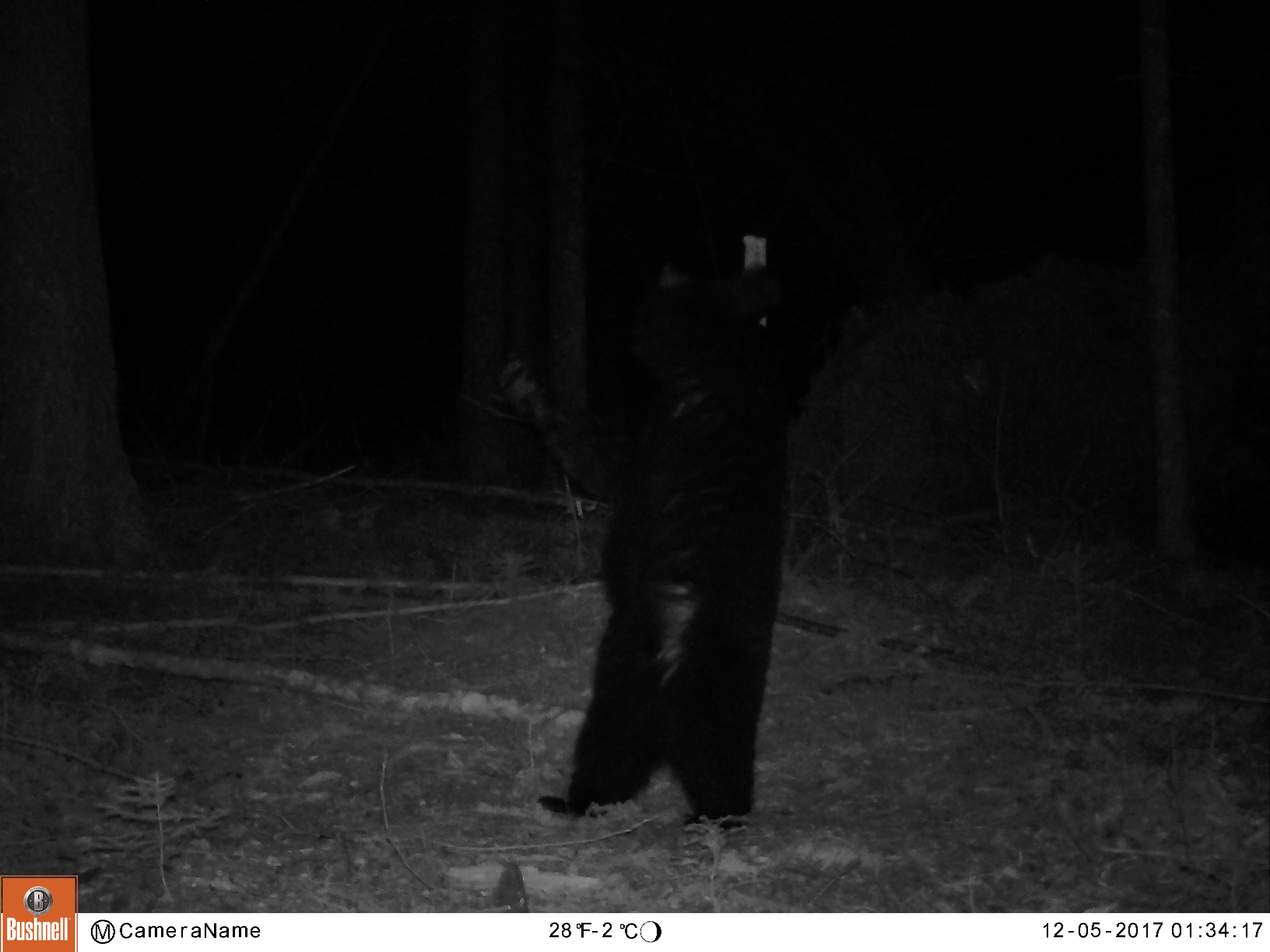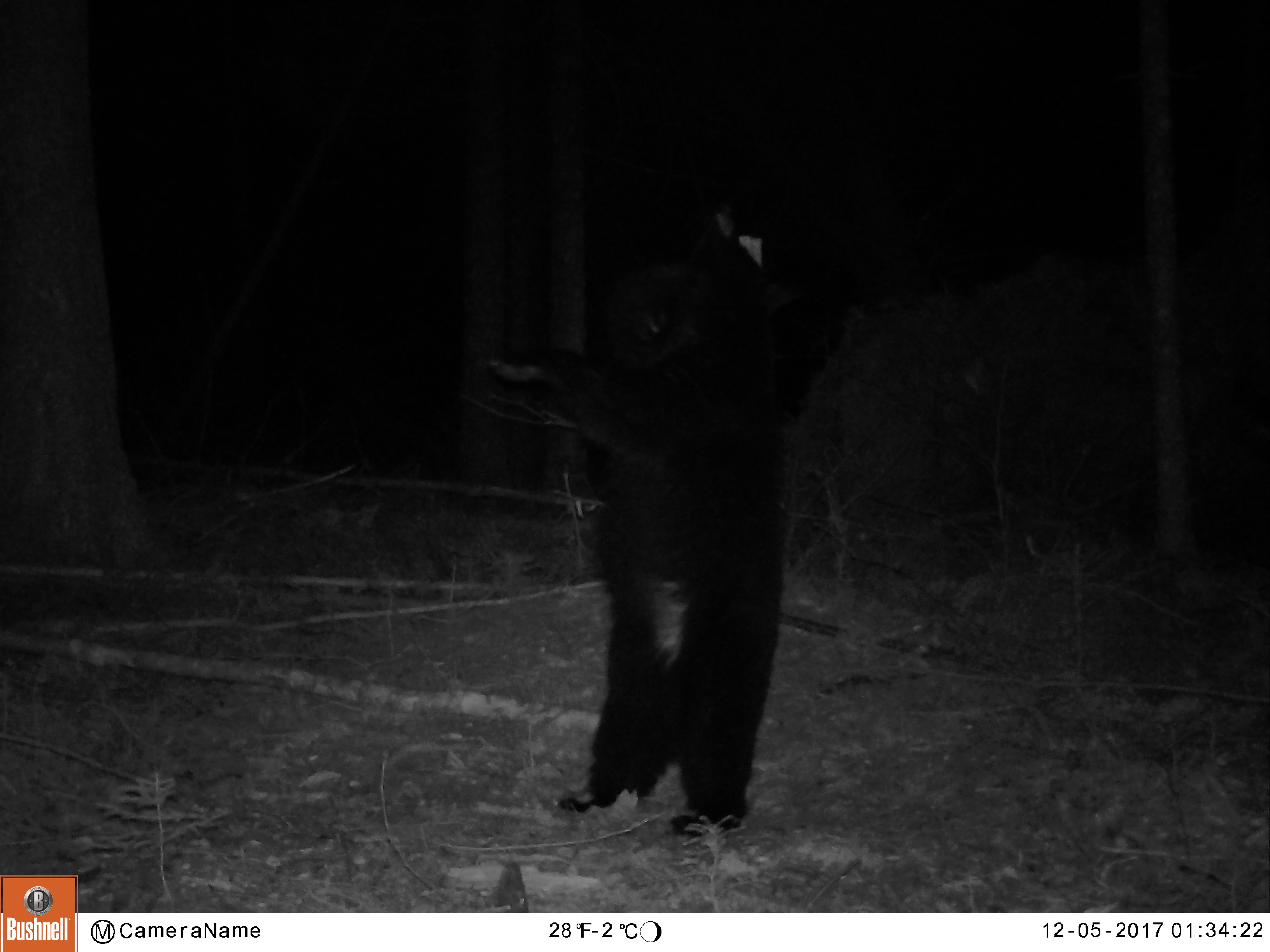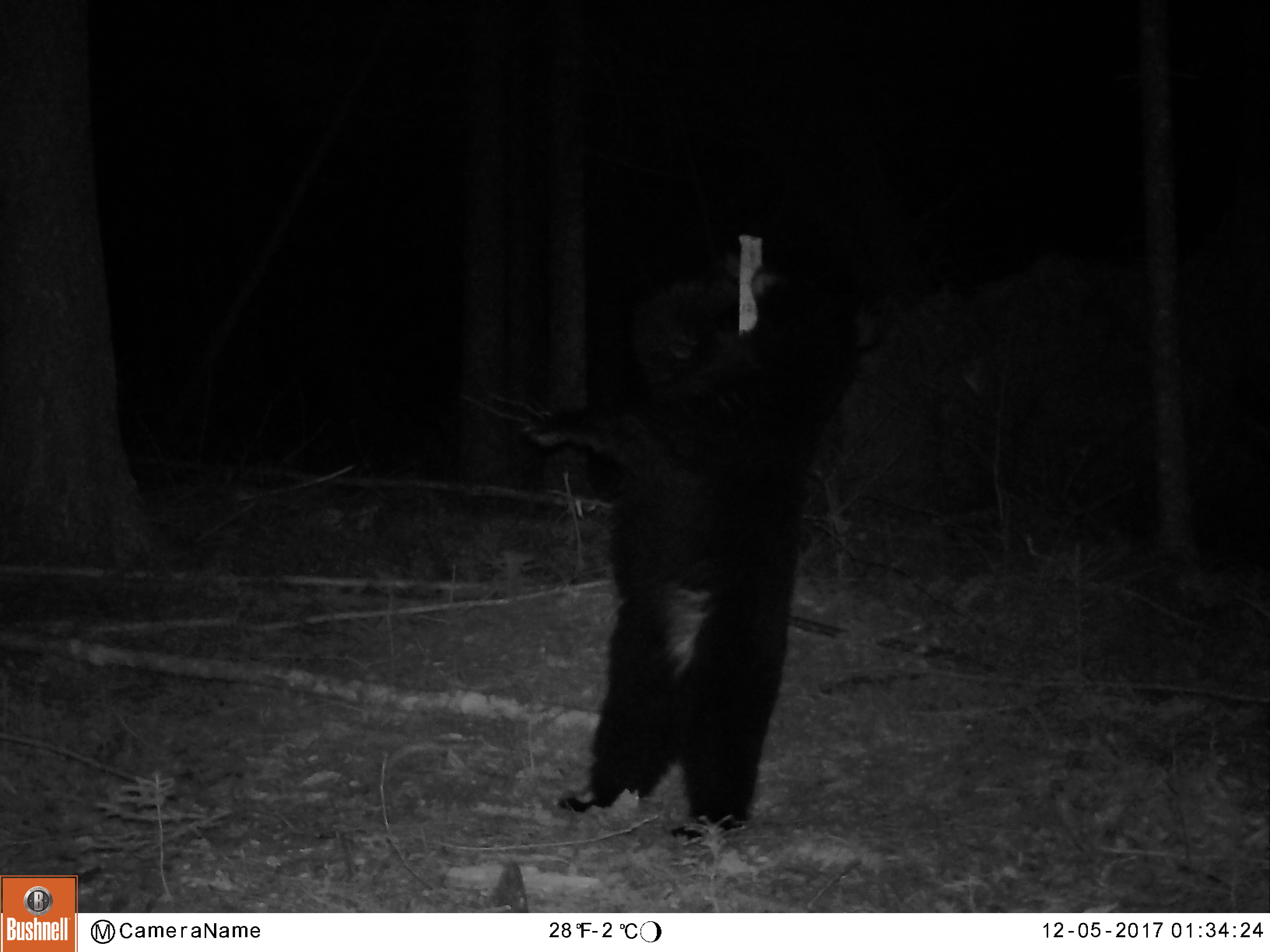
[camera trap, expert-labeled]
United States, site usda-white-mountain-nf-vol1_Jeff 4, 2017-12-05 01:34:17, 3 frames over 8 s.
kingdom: Animalia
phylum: Chordata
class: Mammalia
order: Carnivora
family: Ursidae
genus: Ursus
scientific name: Ursus americanus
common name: black bear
Black bear (Ursus americanus).